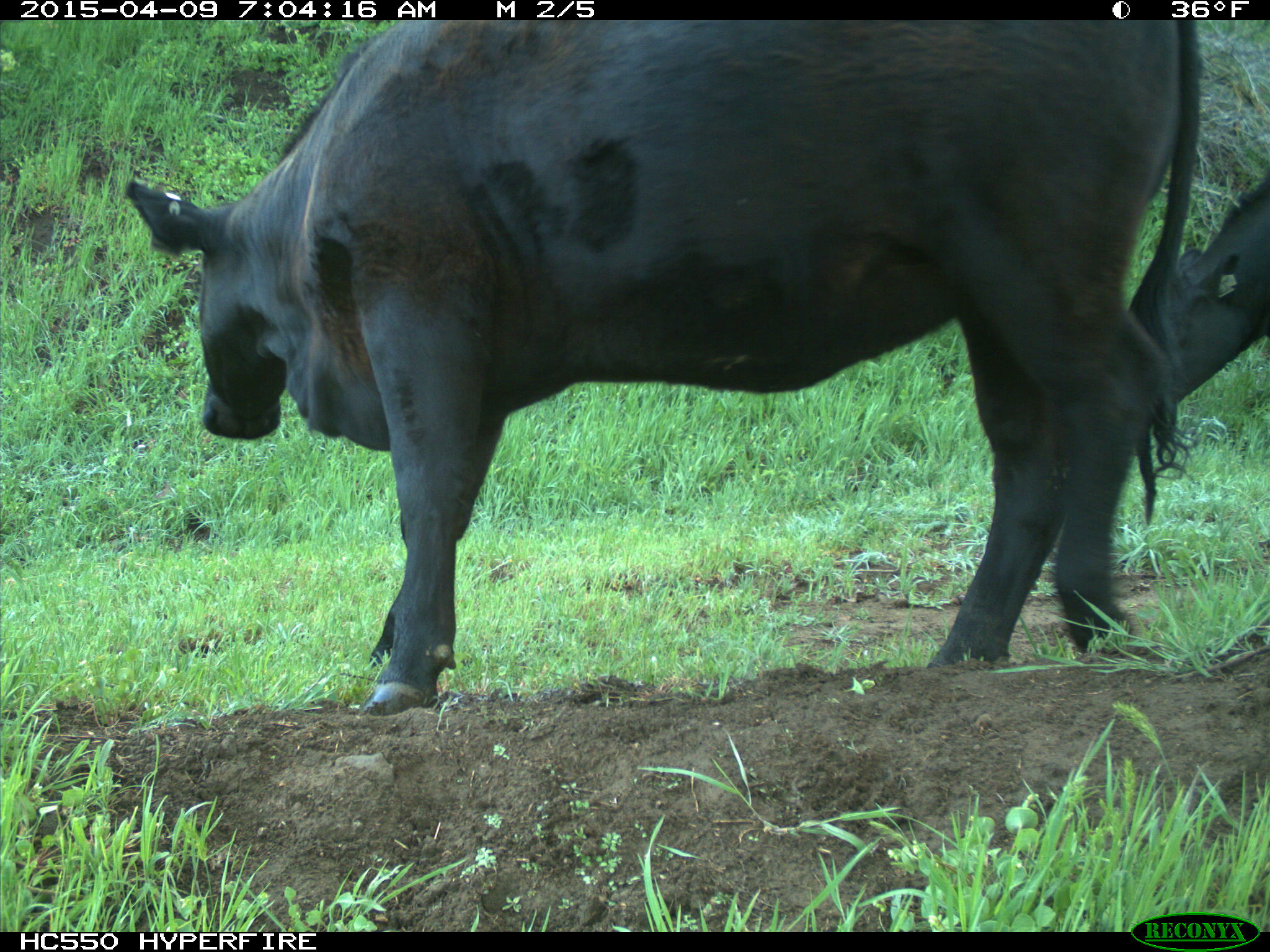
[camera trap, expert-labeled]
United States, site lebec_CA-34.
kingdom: Animalia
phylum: Chordata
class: Mammalia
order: Artiodactyla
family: Bovidae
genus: Bos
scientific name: Bos taurus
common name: domestic cow